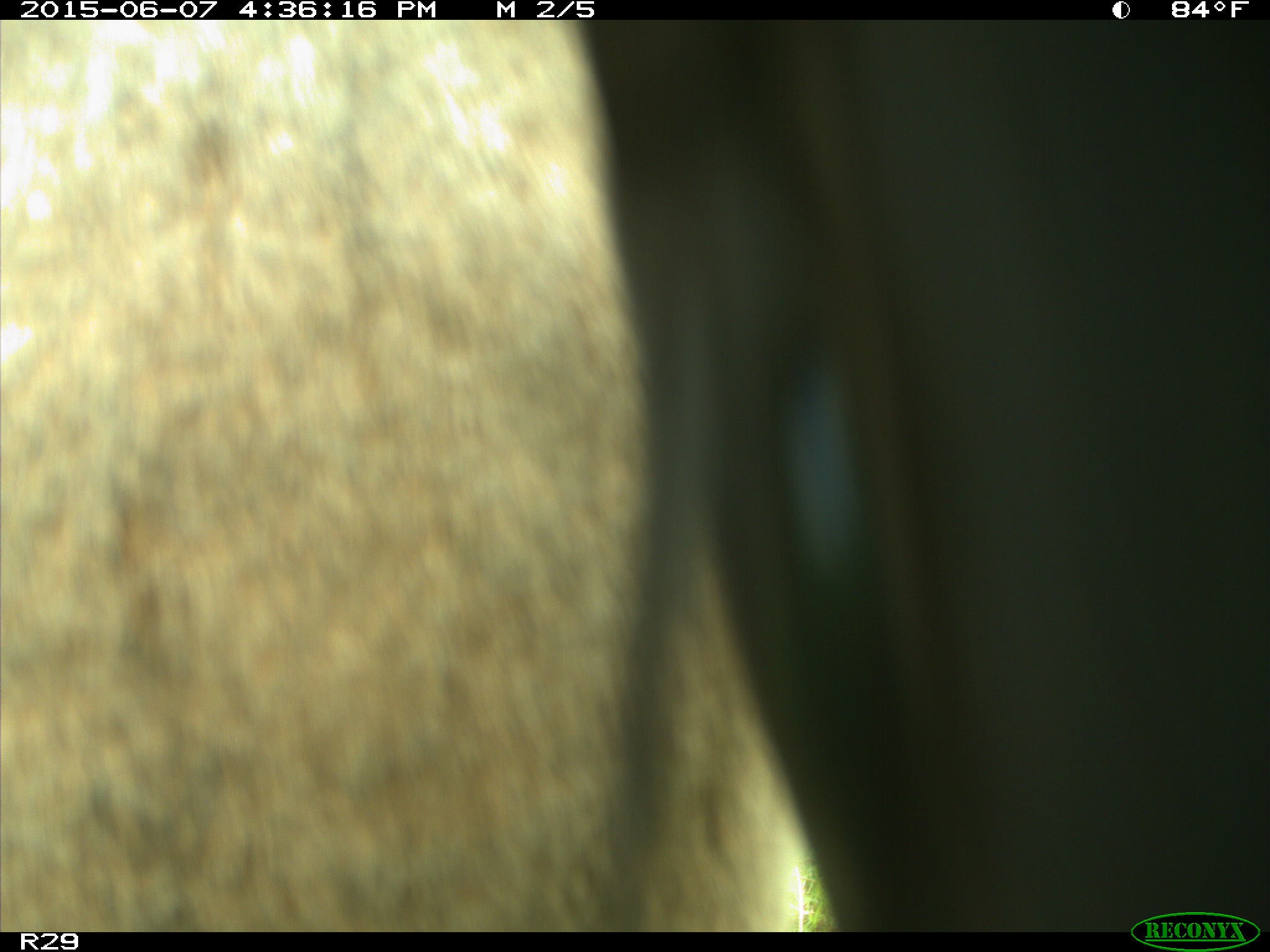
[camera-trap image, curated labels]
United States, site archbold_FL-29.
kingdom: Animalia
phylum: Chordata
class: Mammalia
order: Artiodactyla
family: Bovidae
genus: Bos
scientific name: Bos taurus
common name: domestic cow